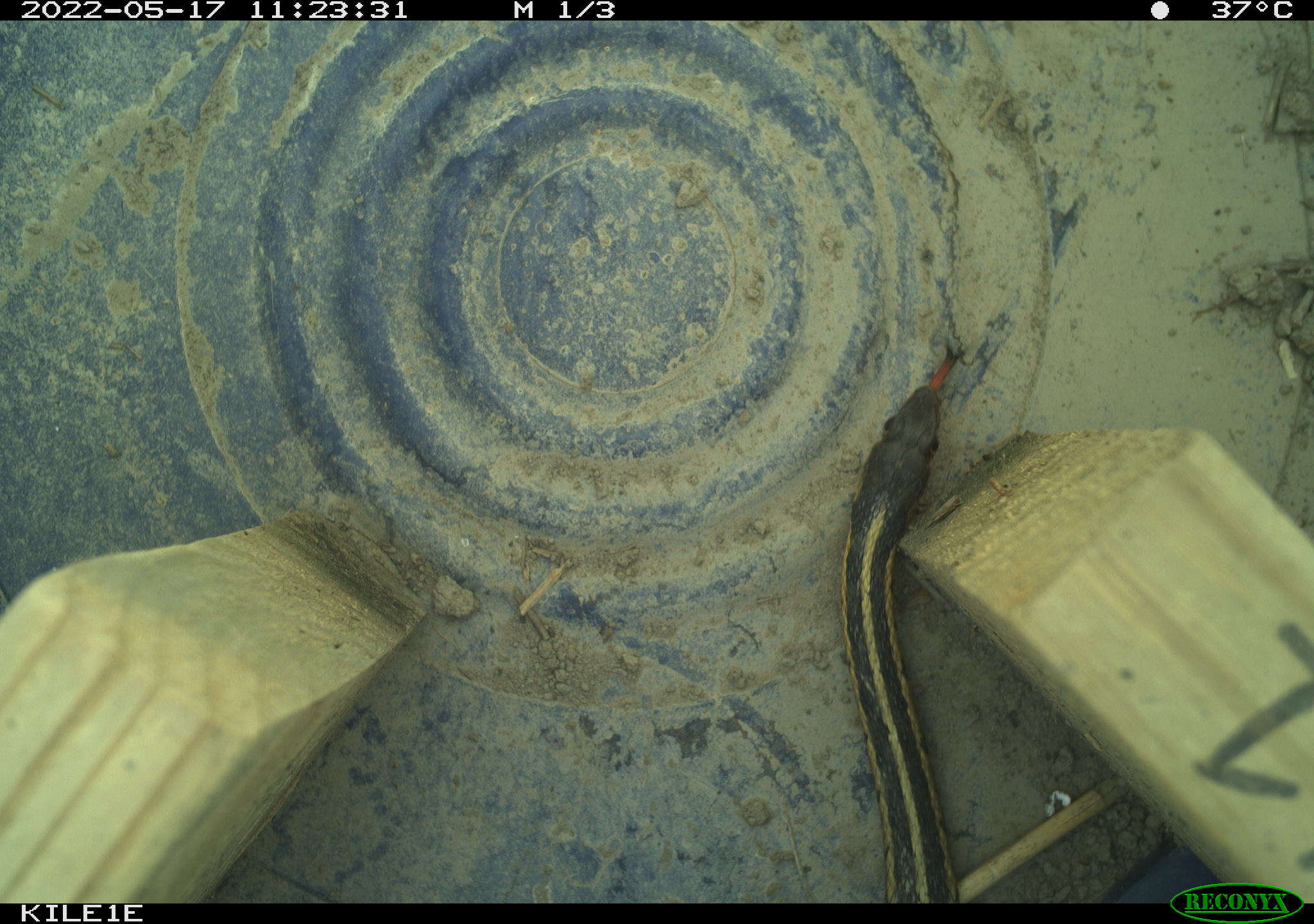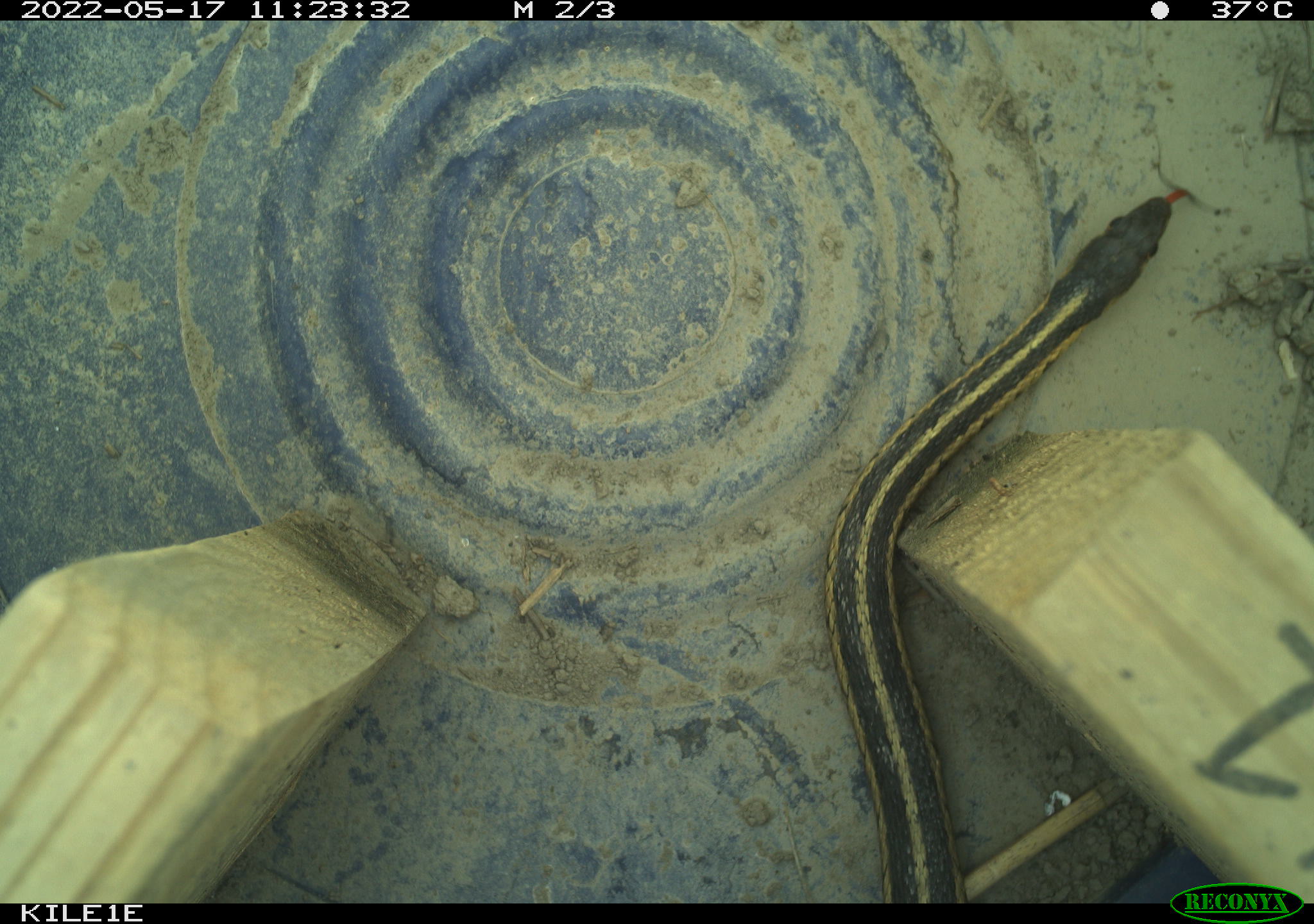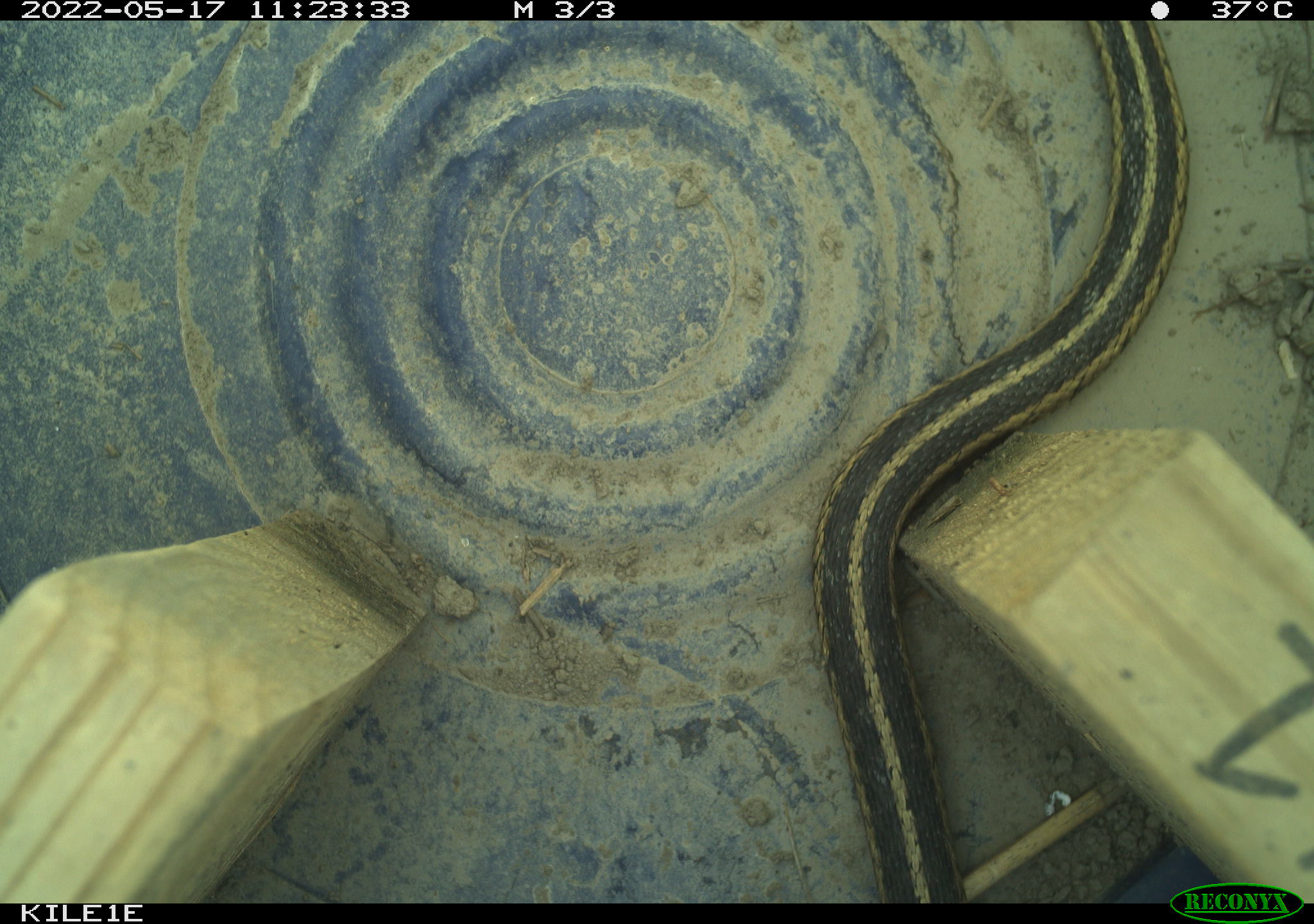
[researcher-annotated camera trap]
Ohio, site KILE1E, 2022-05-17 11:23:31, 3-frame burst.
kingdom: Animalia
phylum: Chordata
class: Reptilia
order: Squamata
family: Colubridae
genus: Thamnophis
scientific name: Thamnophis sirtalis sirtalis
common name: eastern gartersnake